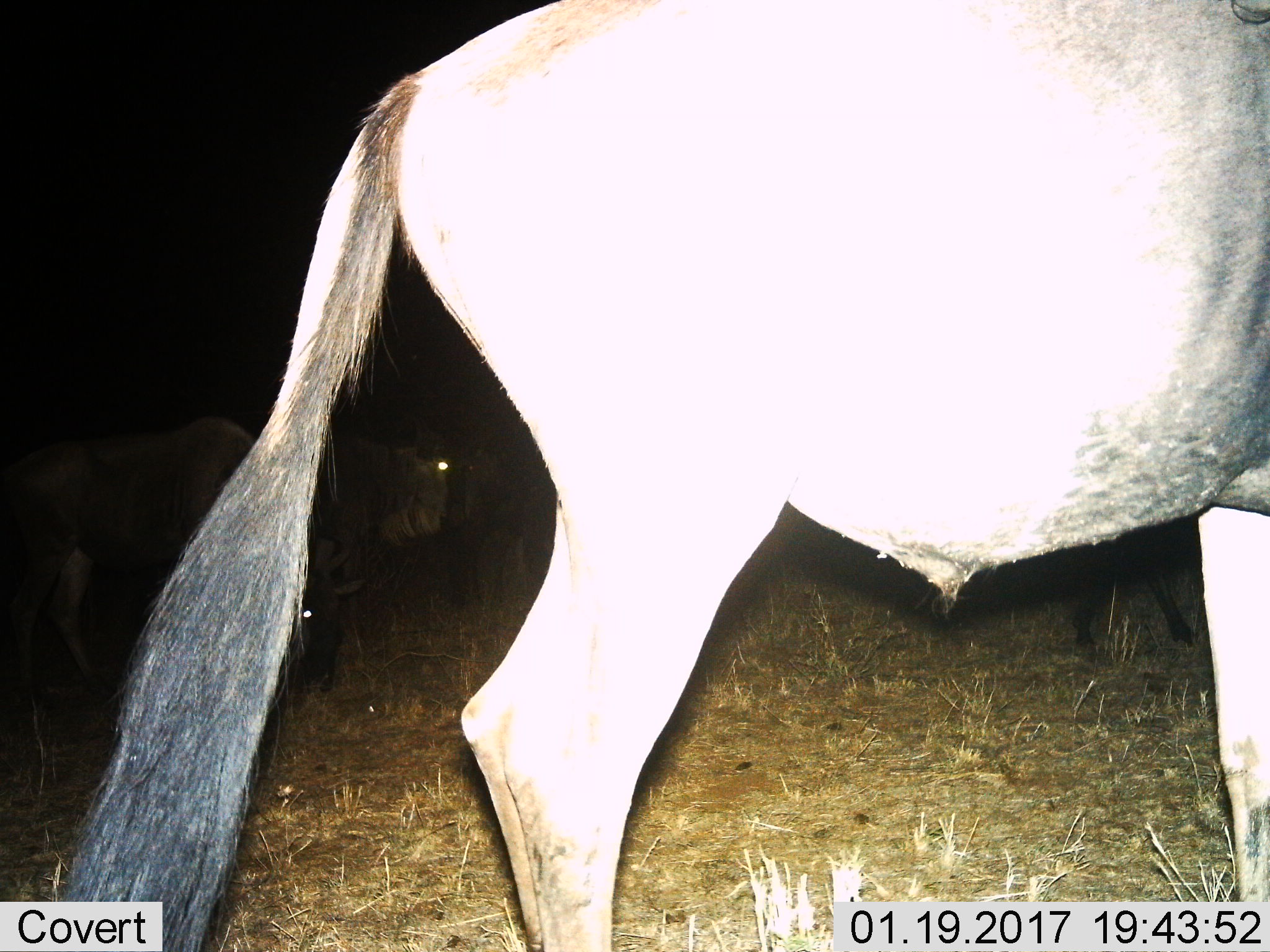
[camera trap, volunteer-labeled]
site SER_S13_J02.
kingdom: Animalia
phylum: Chordata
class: Mammalia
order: Artiodactyla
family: Bovidae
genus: Connochaetes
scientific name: Connochaetes taurinus taurinus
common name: blue wildebeest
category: wildebeestblue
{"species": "wildebeestblue (blue wildebeest) (Connochaetes taurinus taurinus)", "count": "3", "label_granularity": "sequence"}